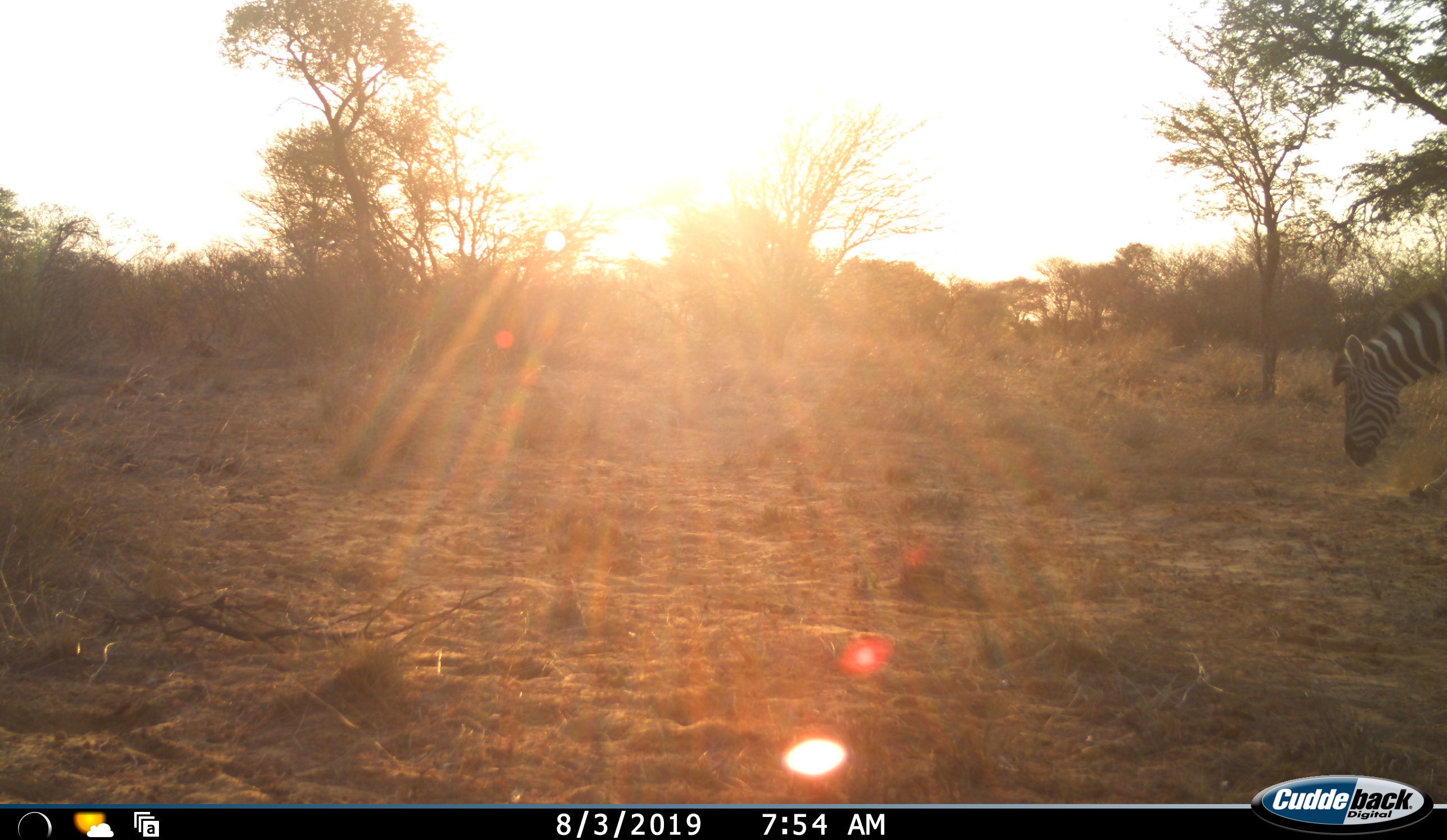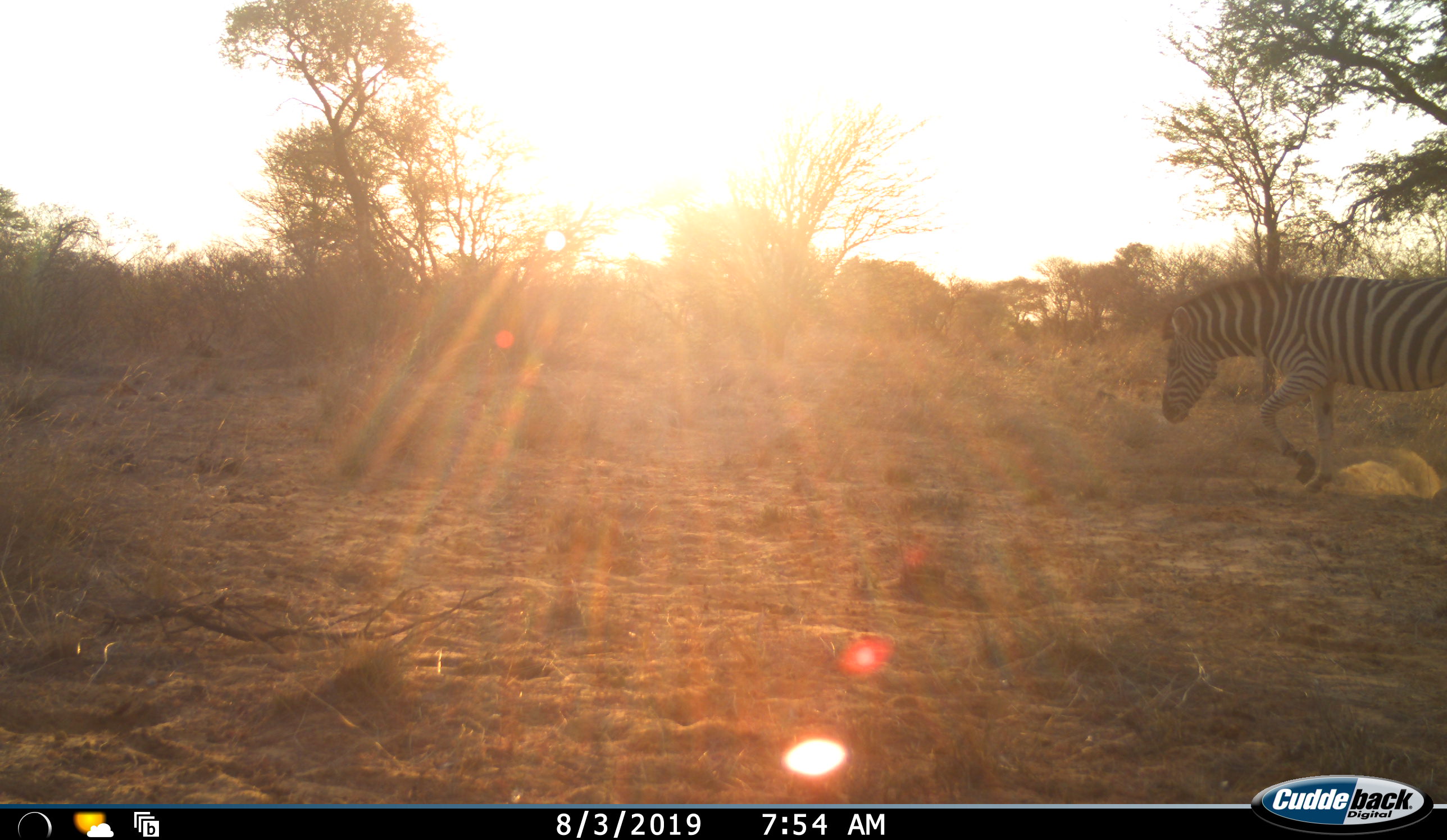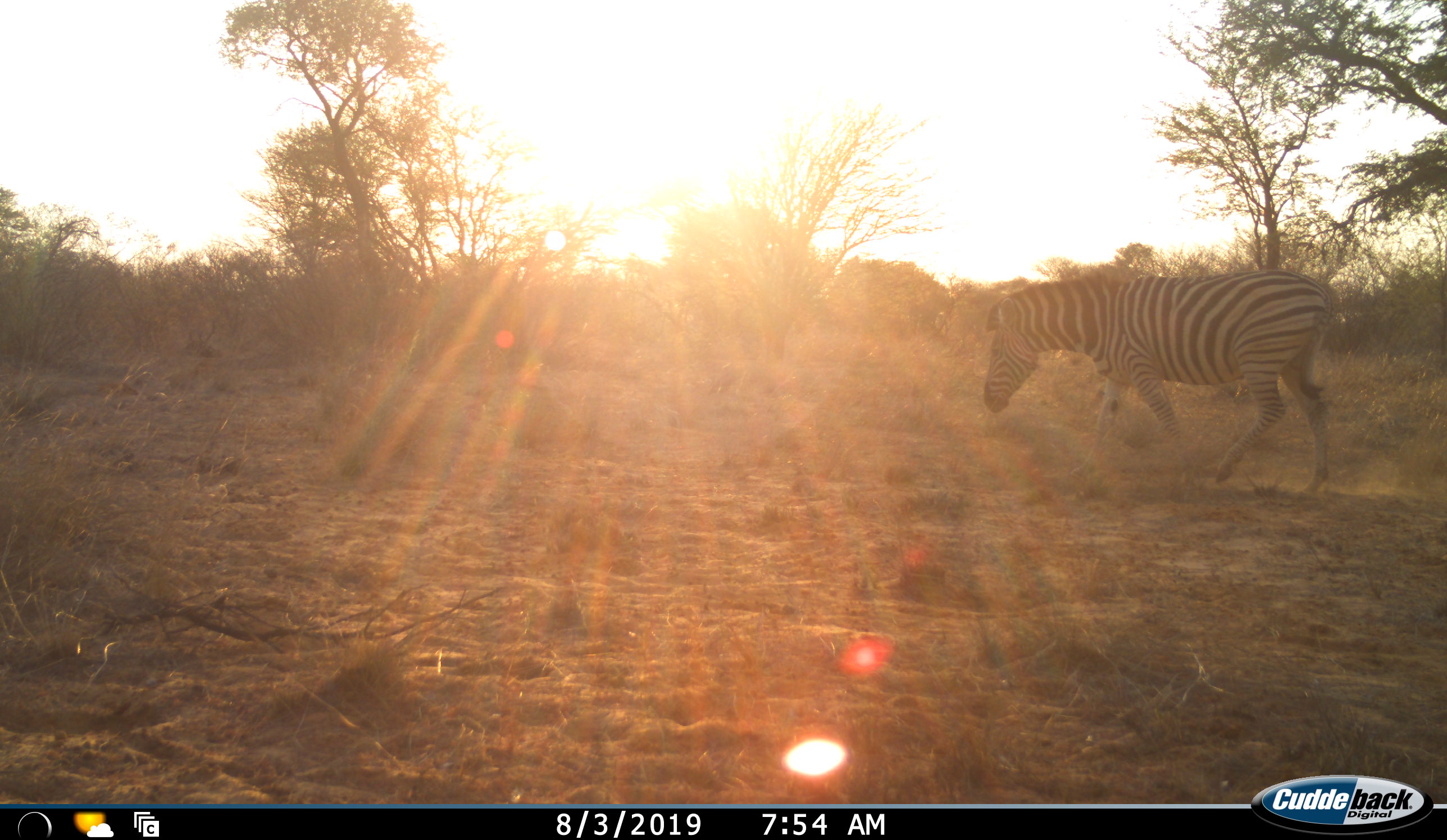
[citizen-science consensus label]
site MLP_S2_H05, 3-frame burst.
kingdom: Animalia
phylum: Chordata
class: Mammalia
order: Perissodactyla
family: Equidae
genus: Equus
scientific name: Equus quagga burchellii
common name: burchell's zebra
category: zebraburchells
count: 1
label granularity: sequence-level